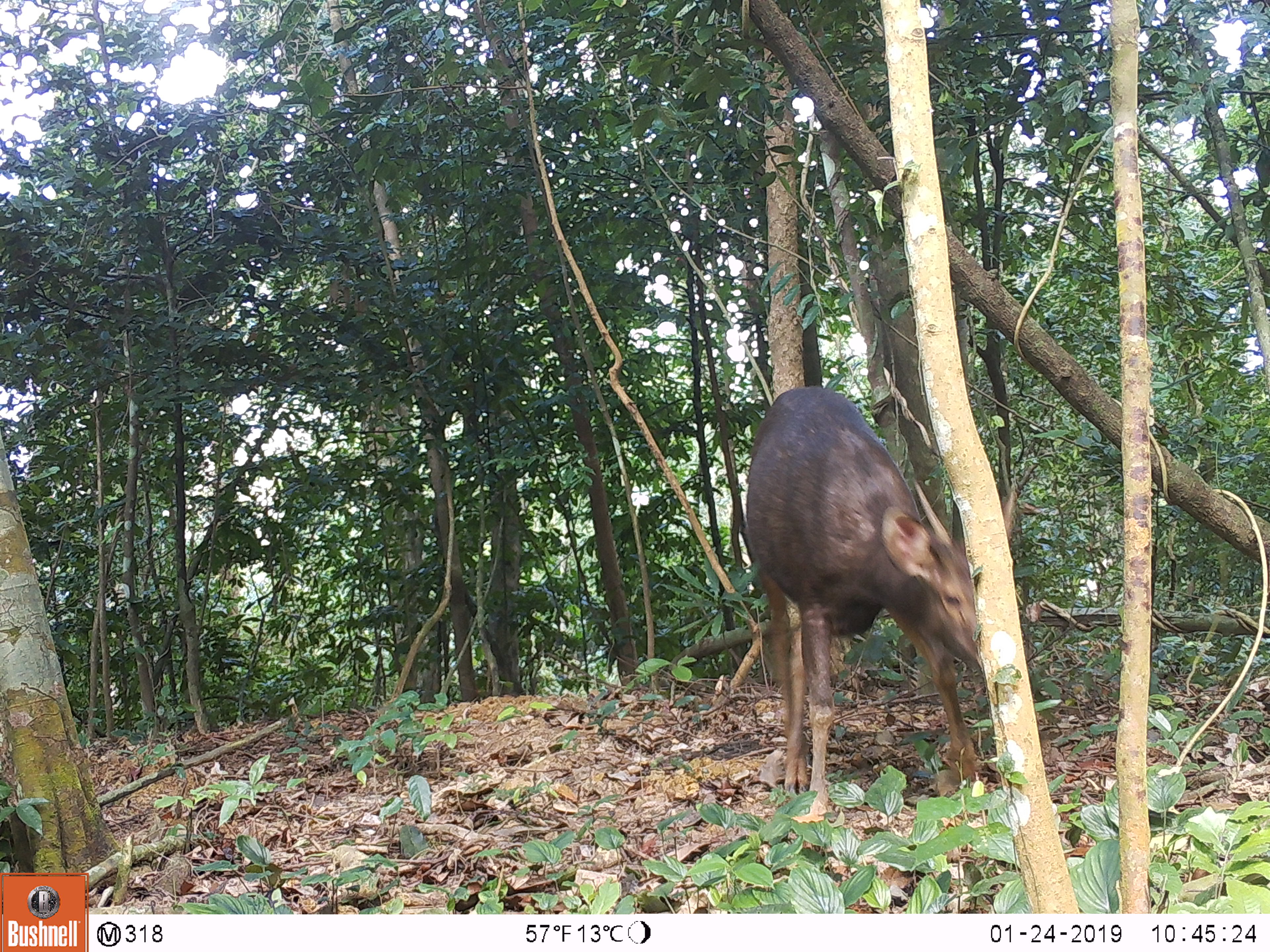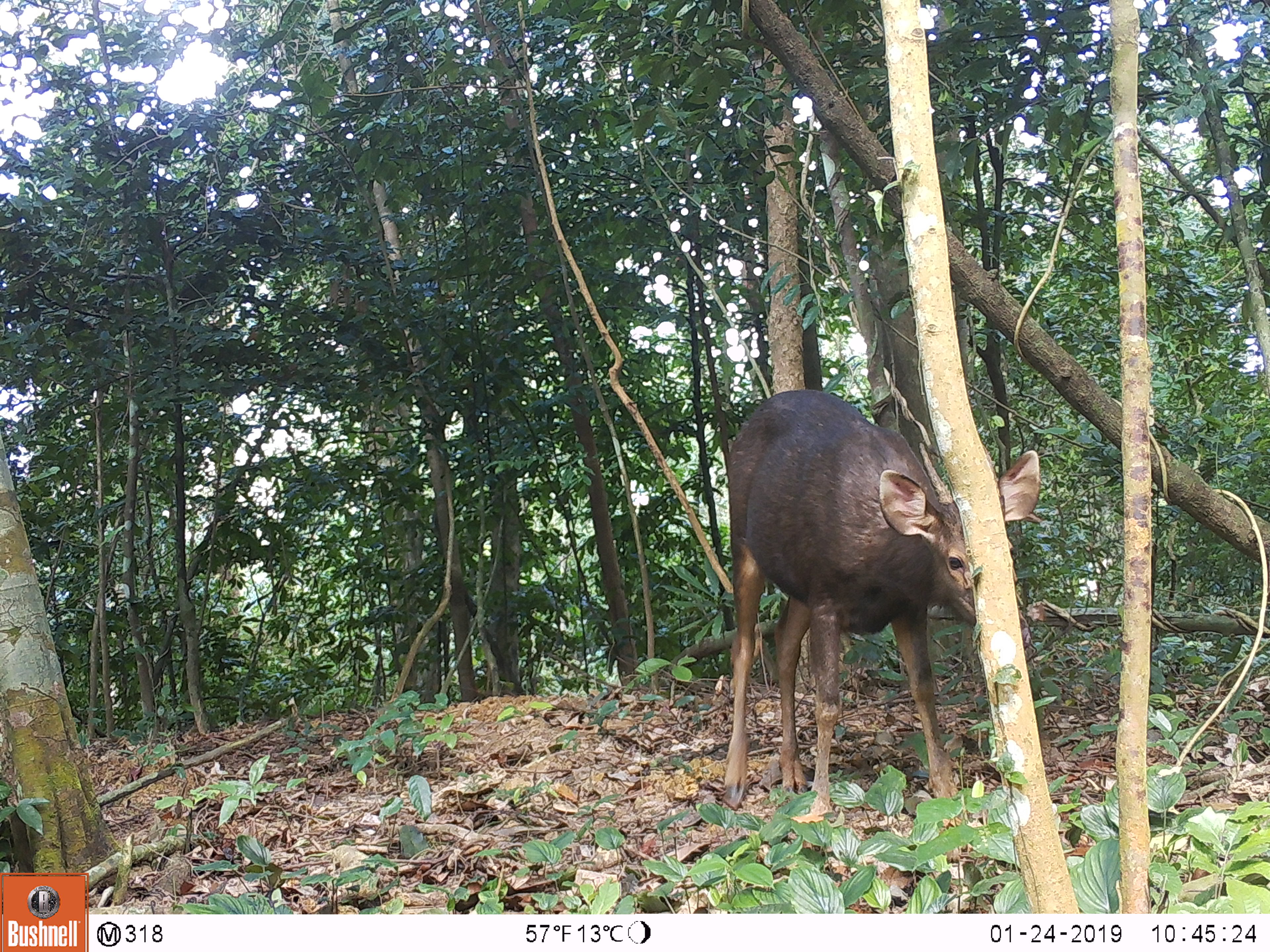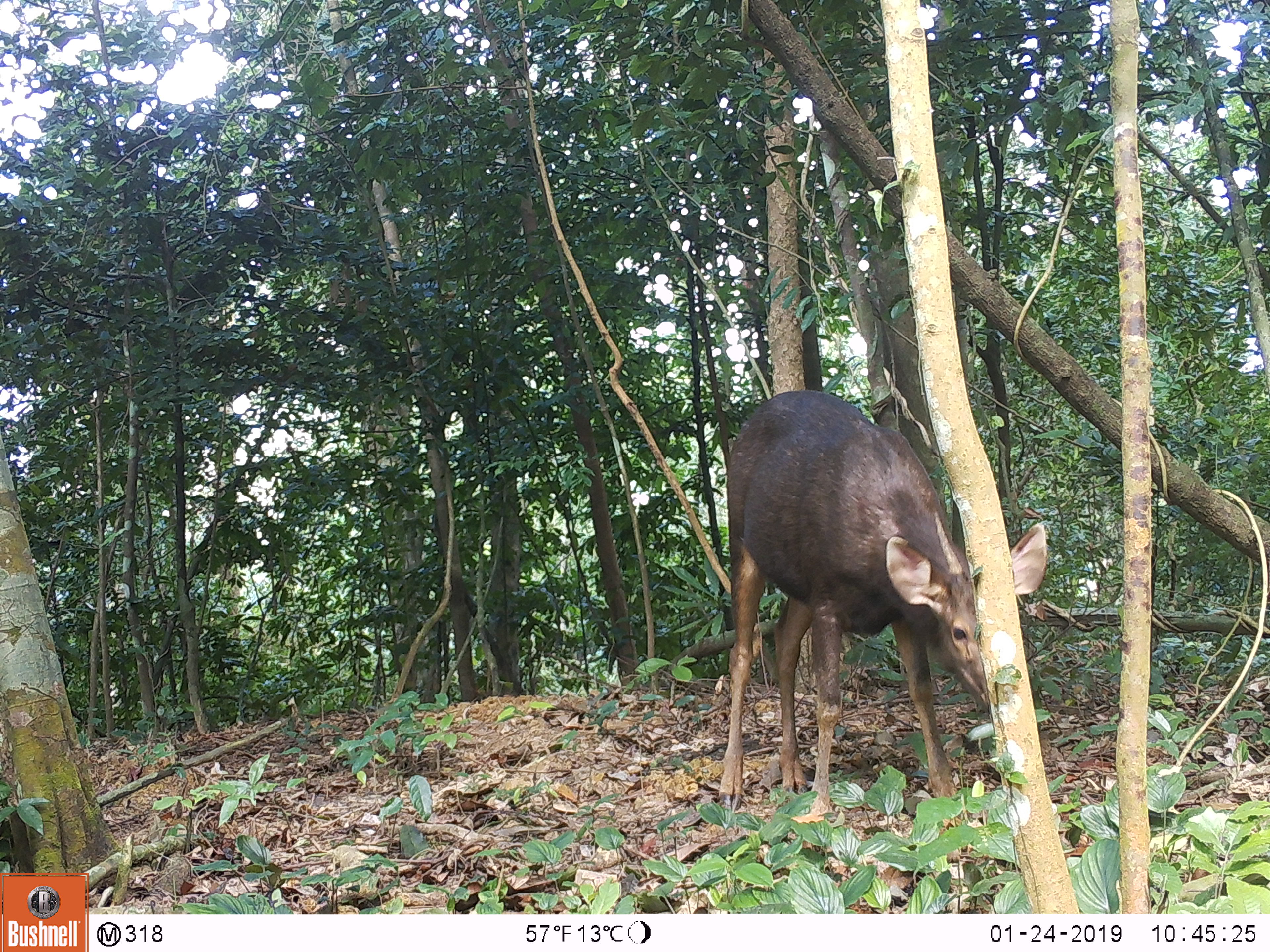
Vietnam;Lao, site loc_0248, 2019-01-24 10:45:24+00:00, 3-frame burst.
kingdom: Animalia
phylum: Chordata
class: Mammalia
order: Artiodactyla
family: Cervidae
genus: Rusa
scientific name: Rusa unicolor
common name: sambar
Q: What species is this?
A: Sambar (Rusa unicolor).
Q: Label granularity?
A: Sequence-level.